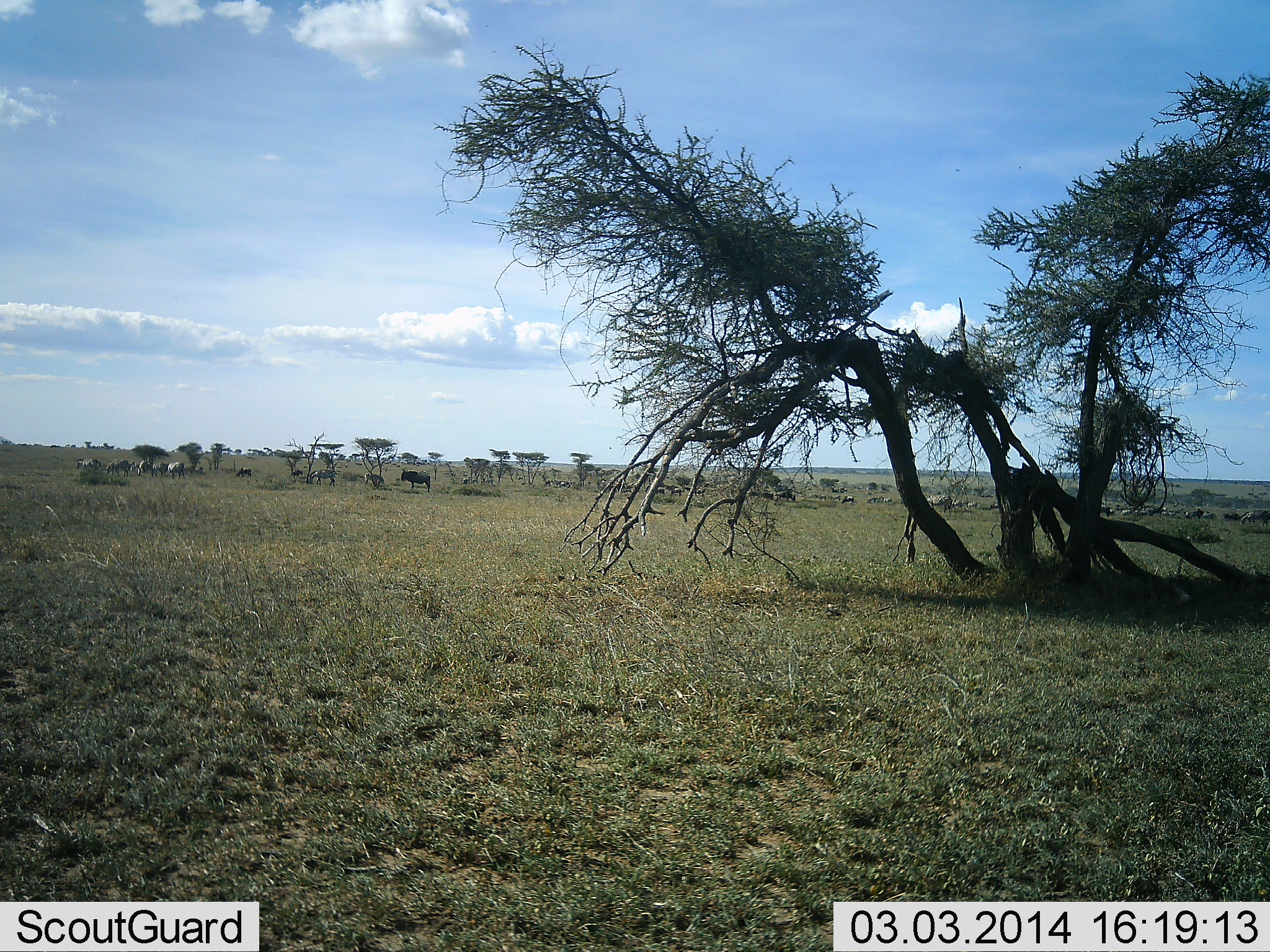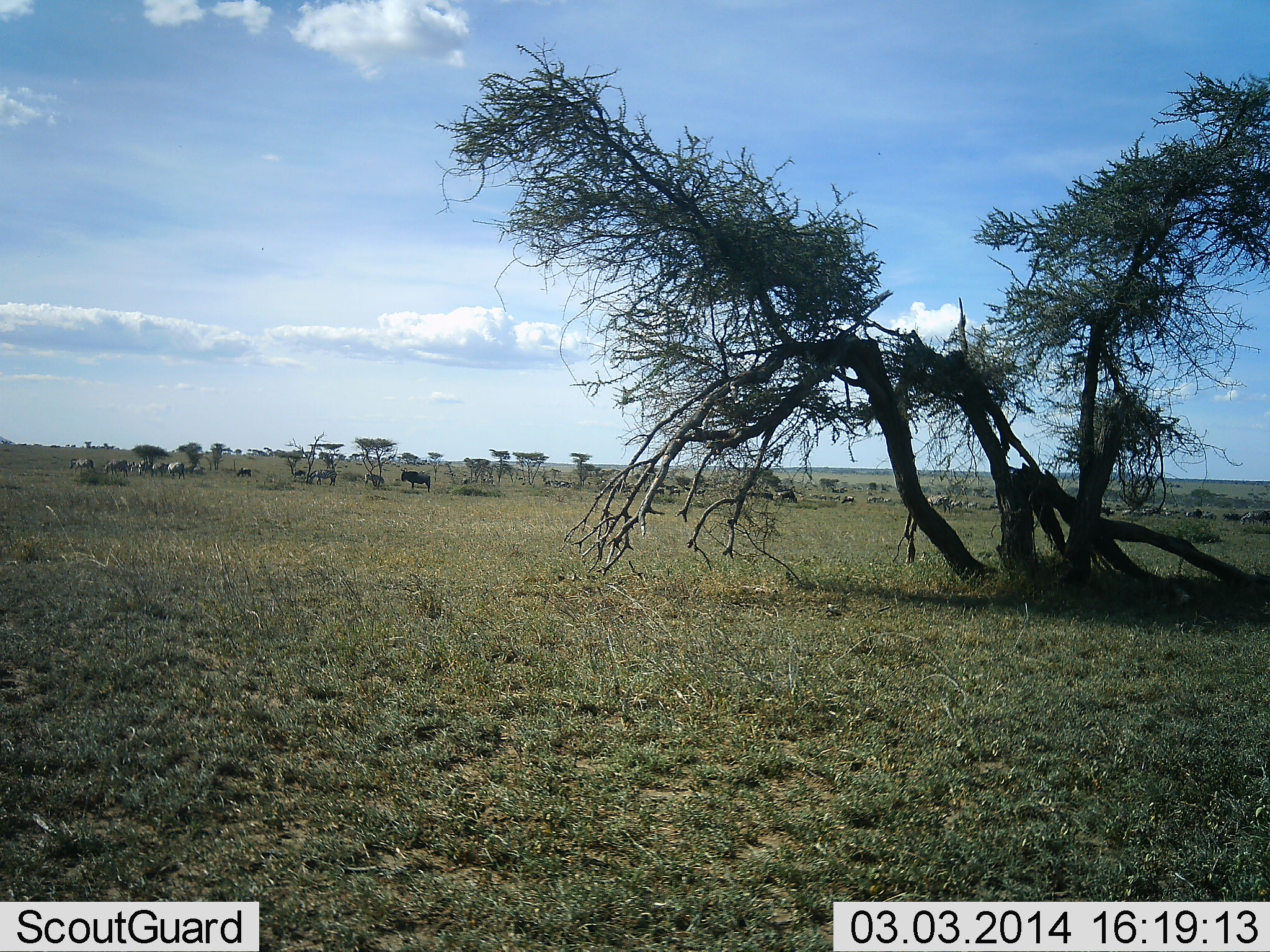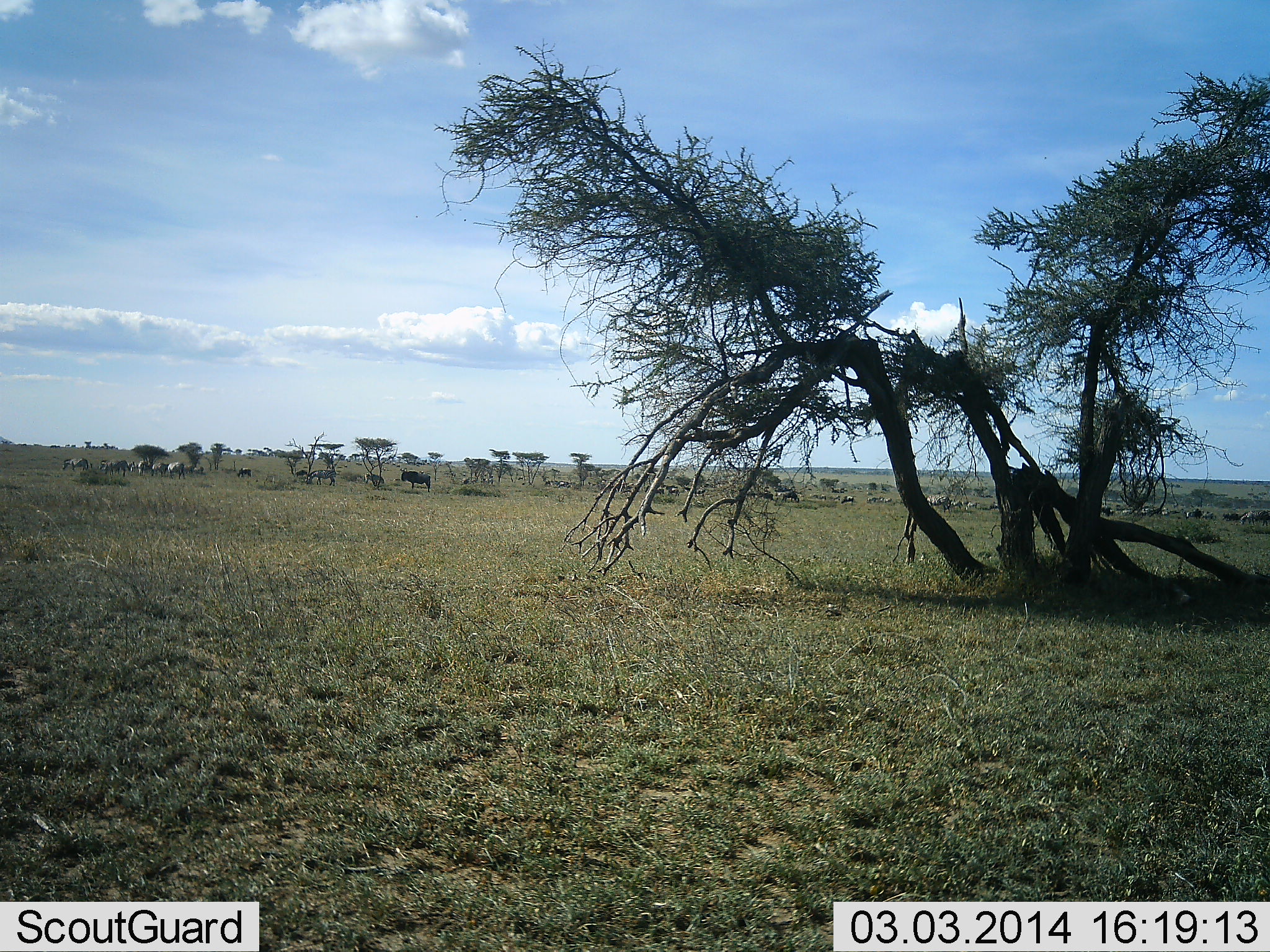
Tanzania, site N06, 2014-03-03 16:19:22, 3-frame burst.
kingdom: Animalia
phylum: Chordata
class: Mammalia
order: Artiodactyla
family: Bovidae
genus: Connochaetes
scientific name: Connochaetes taurinus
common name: blue wildebeest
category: wildebeest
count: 11-50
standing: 92%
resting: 8%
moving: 15%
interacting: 0%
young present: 0%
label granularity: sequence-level